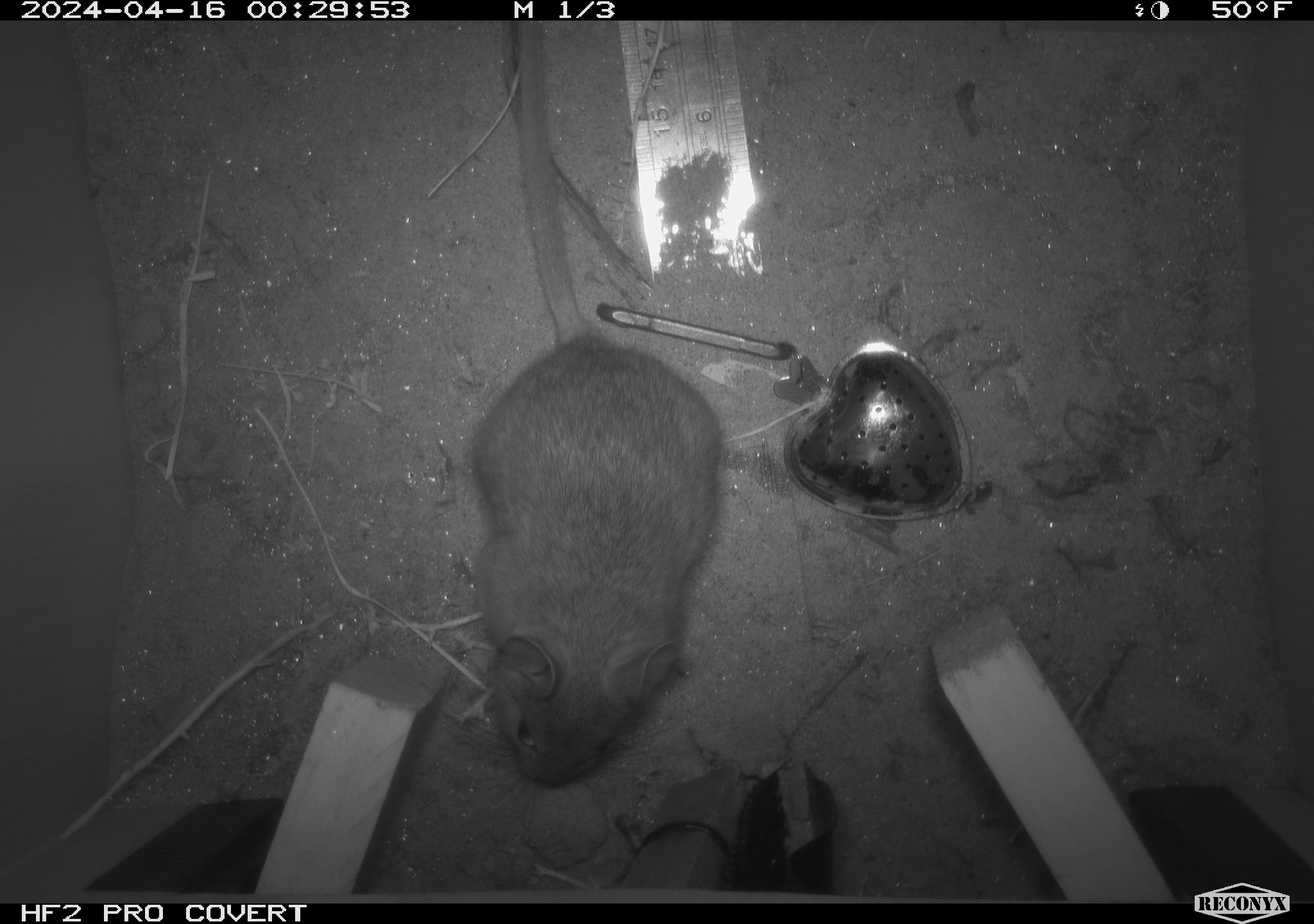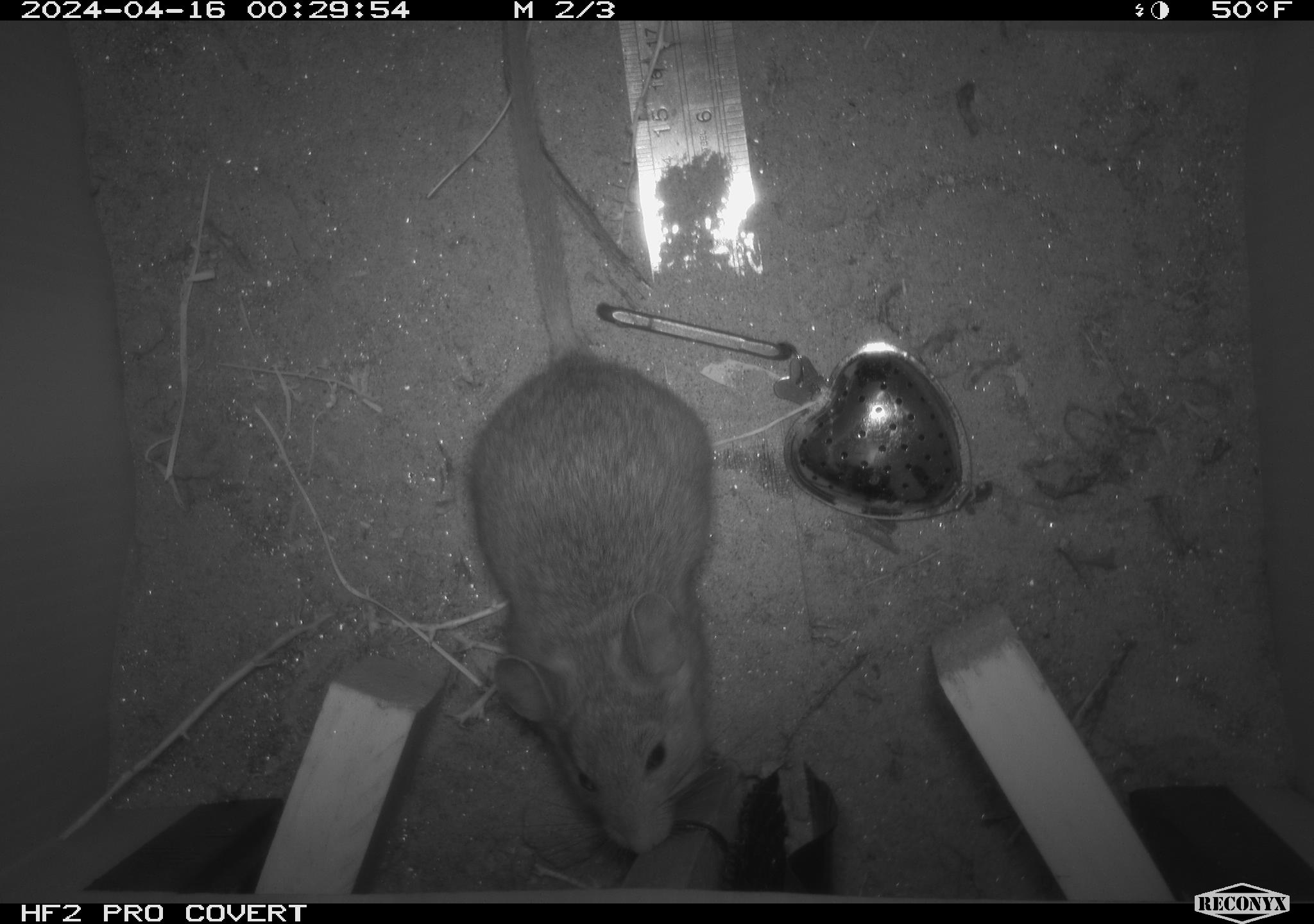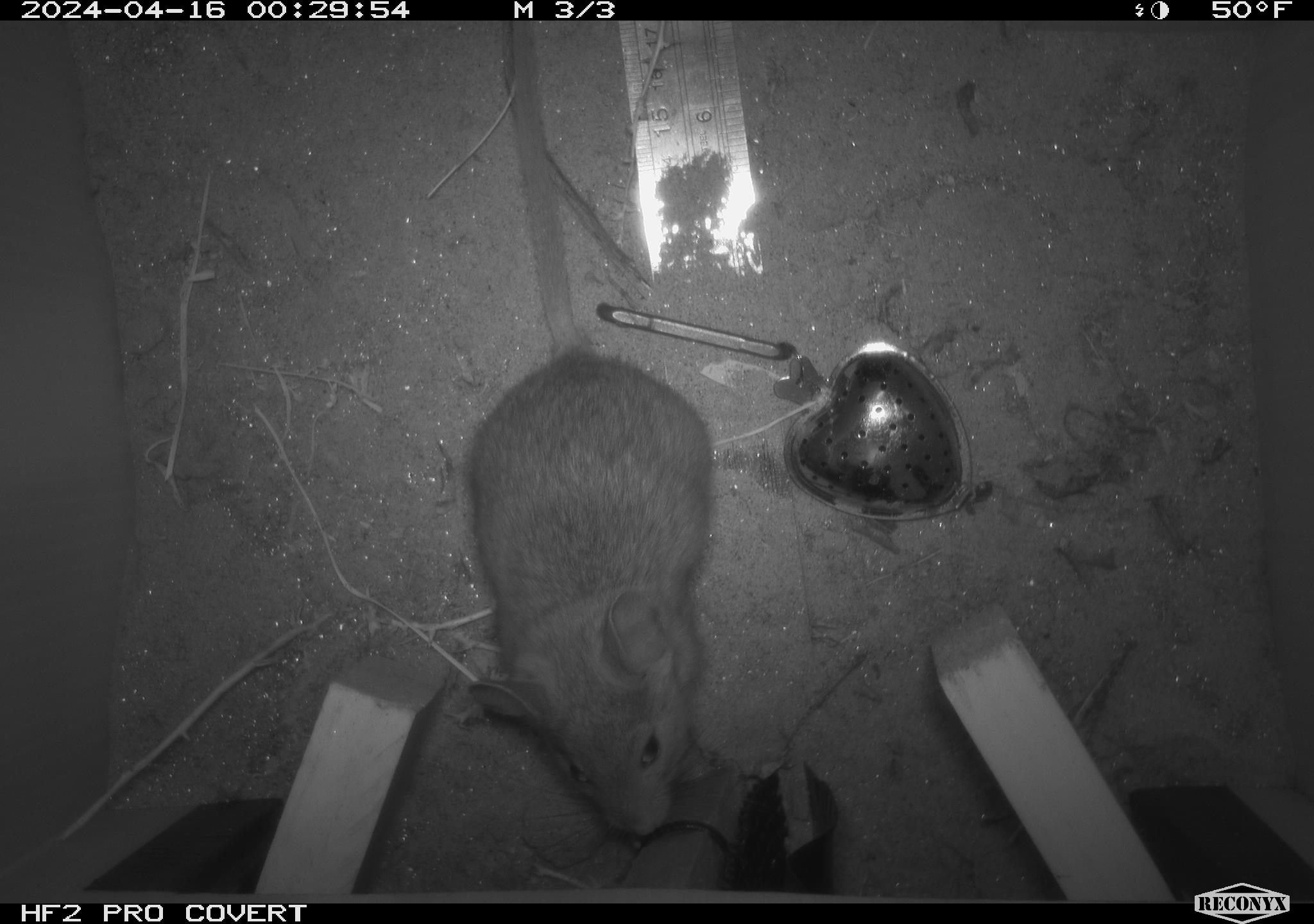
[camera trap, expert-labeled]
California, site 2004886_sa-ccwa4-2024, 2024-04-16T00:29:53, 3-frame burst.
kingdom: Animalia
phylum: Chordata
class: Mammalia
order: Rodentia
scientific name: Rodentia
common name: woodrat or rat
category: woodrat or rat species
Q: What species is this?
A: Woodrat or rat species (woodrat or rat) (Rodentia).